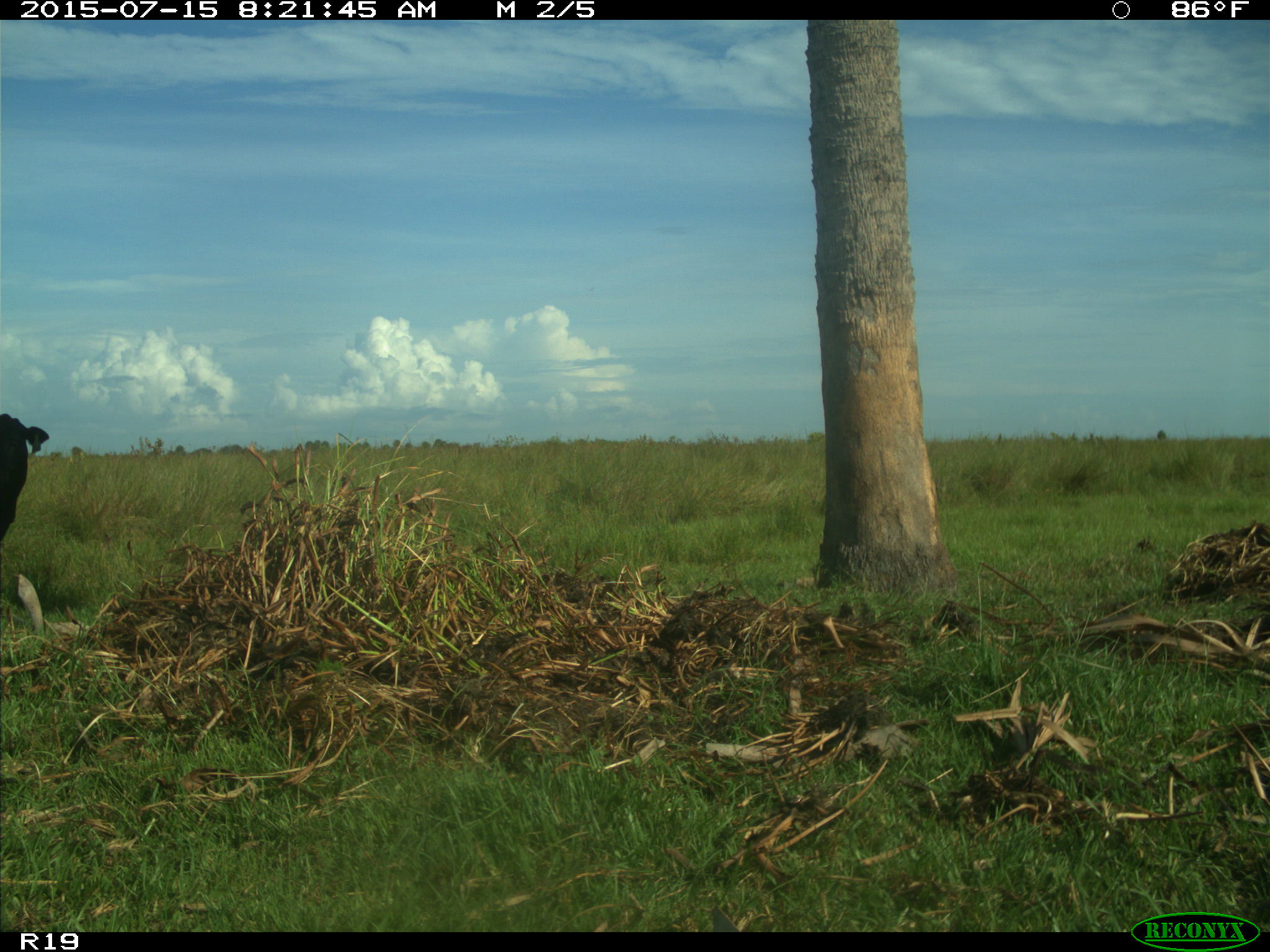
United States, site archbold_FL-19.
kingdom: Animalia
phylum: Chordata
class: Mammalia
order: Artiodactyla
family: Bovidae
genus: Bos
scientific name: Bos taurus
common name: domestic cow